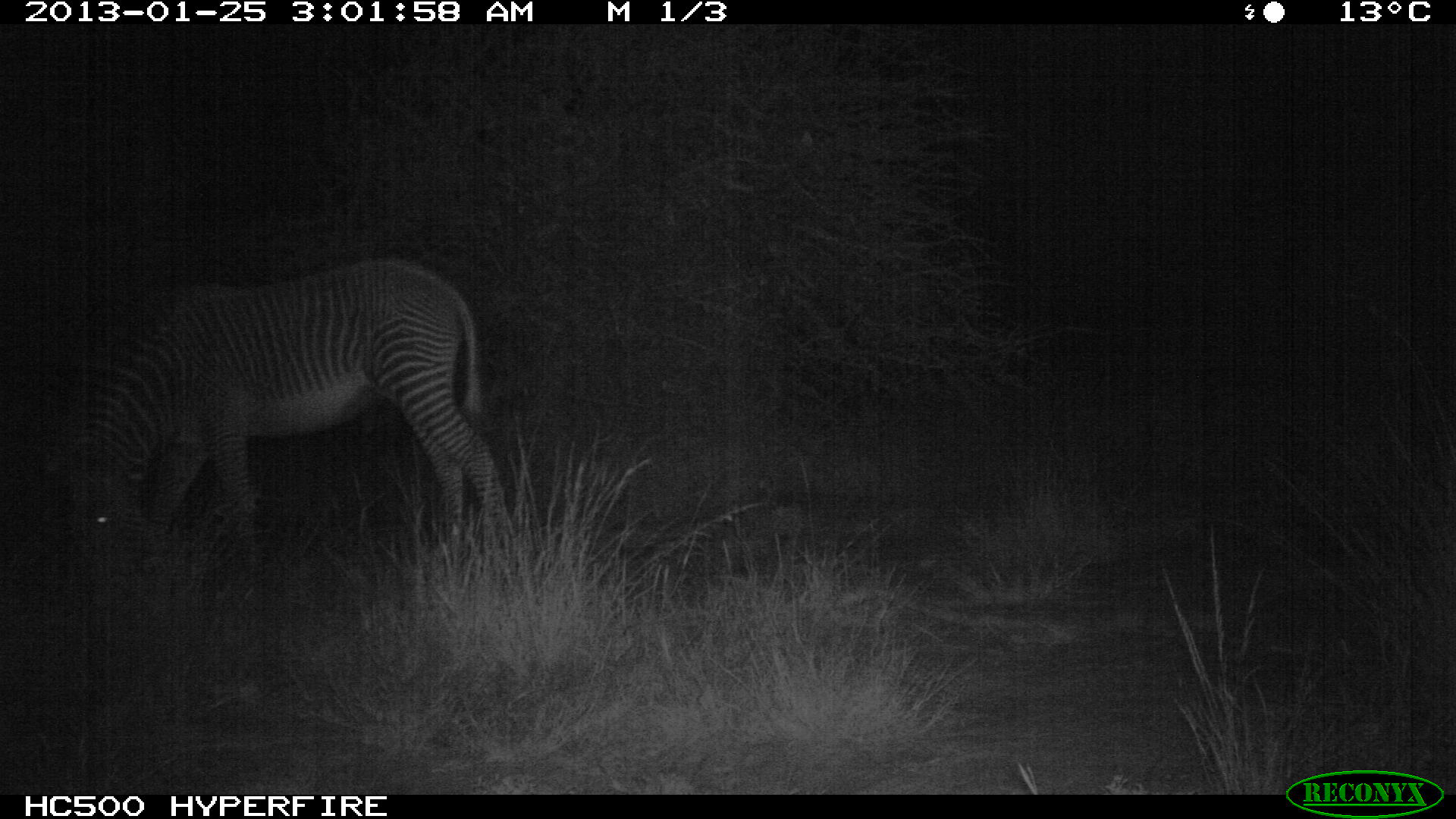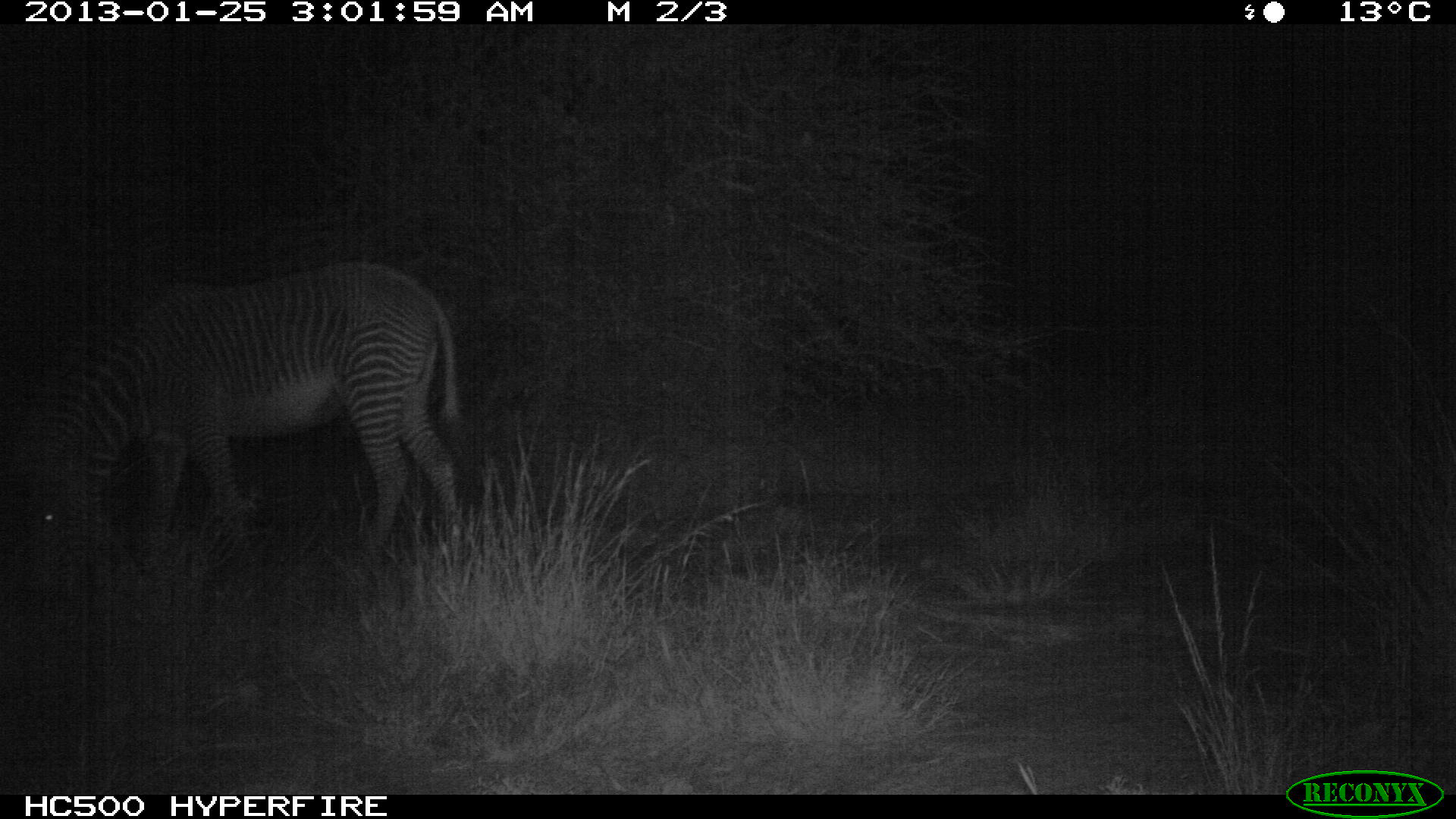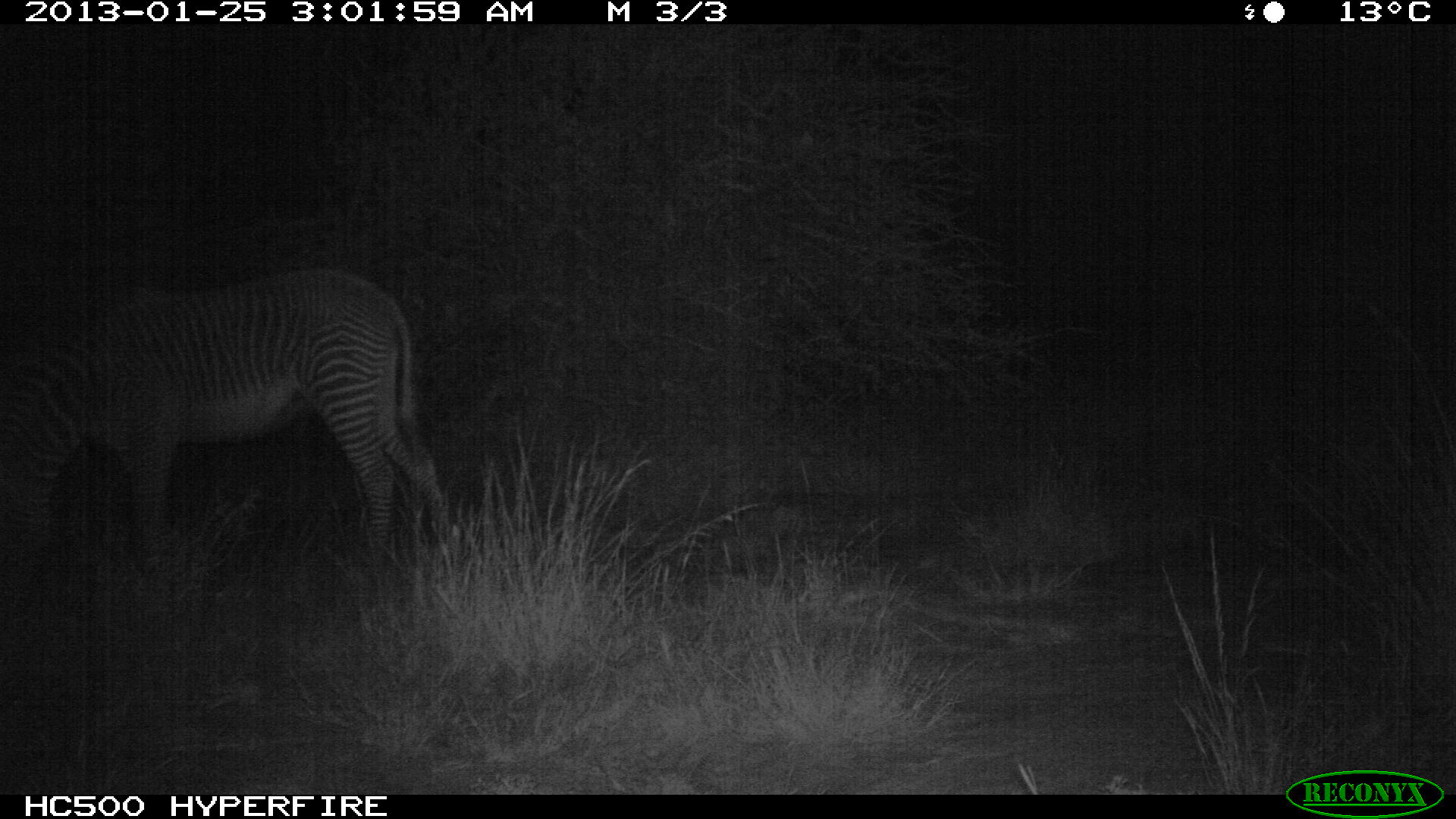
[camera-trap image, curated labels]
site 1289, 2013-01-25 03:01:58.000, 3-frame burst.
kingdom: Animalia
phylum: Chordata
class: Mammalia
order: Perissodactyla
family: Equidae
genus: Equus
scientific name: Equus grevyi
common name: grévy's zebra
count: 1